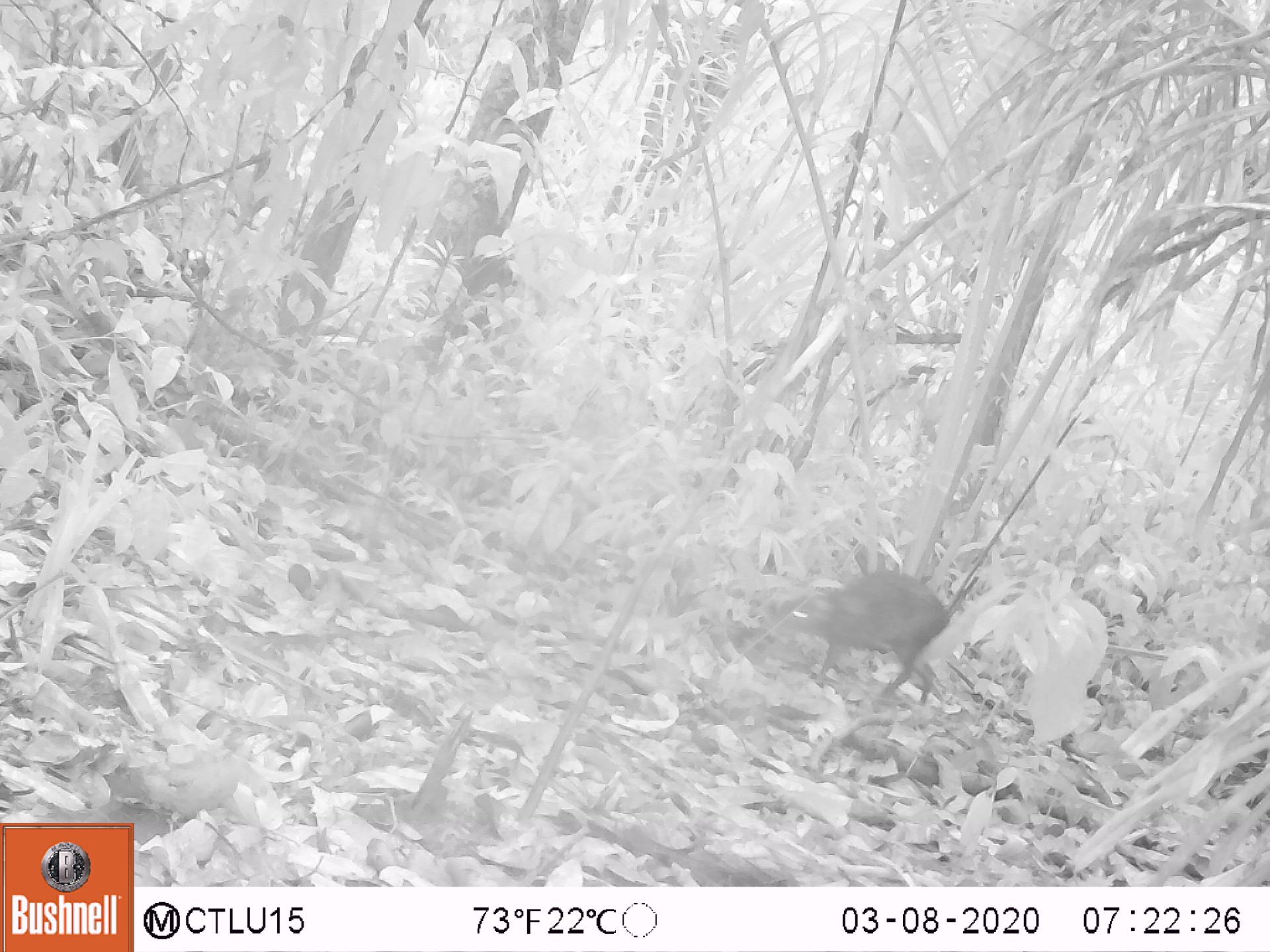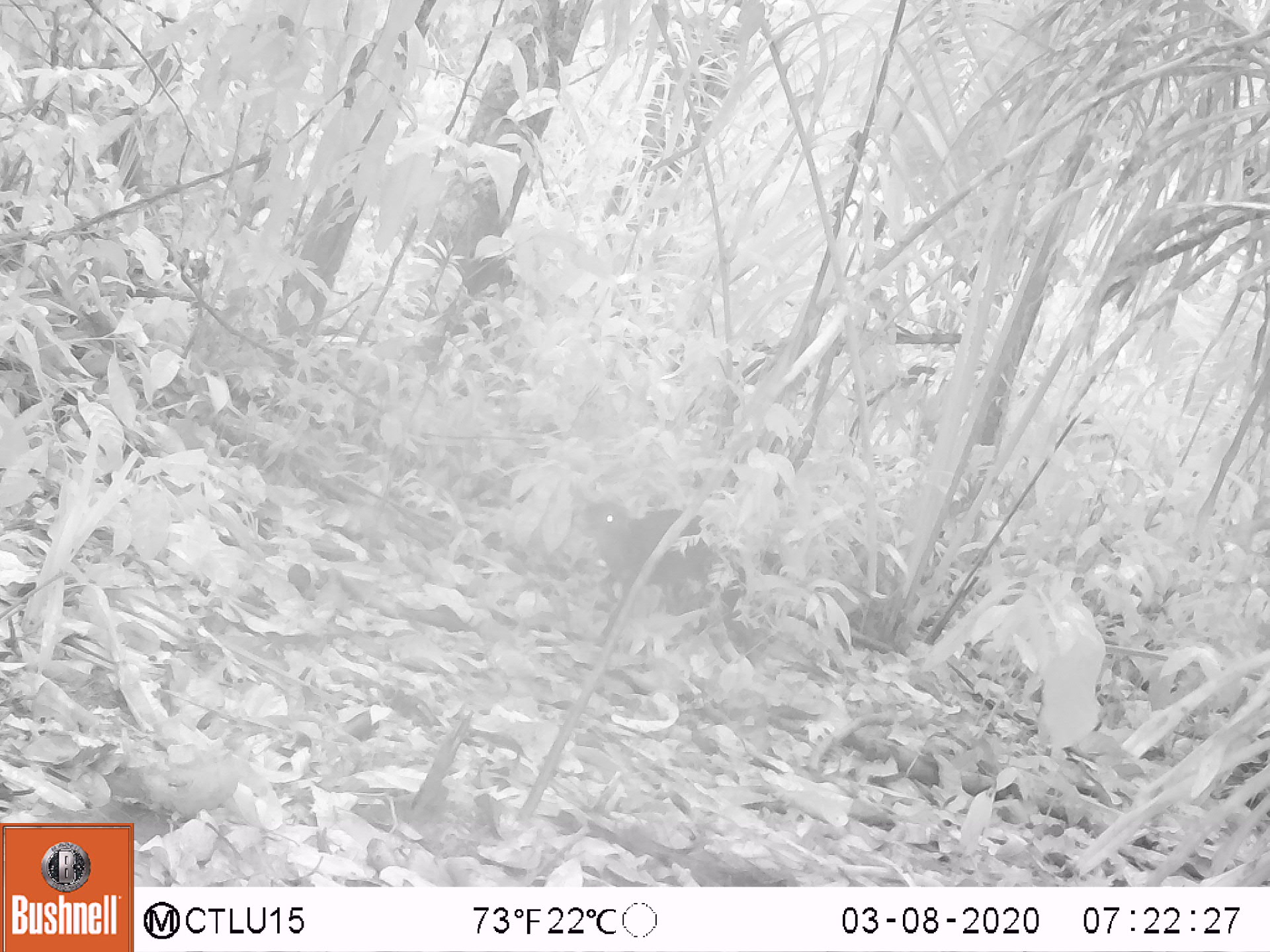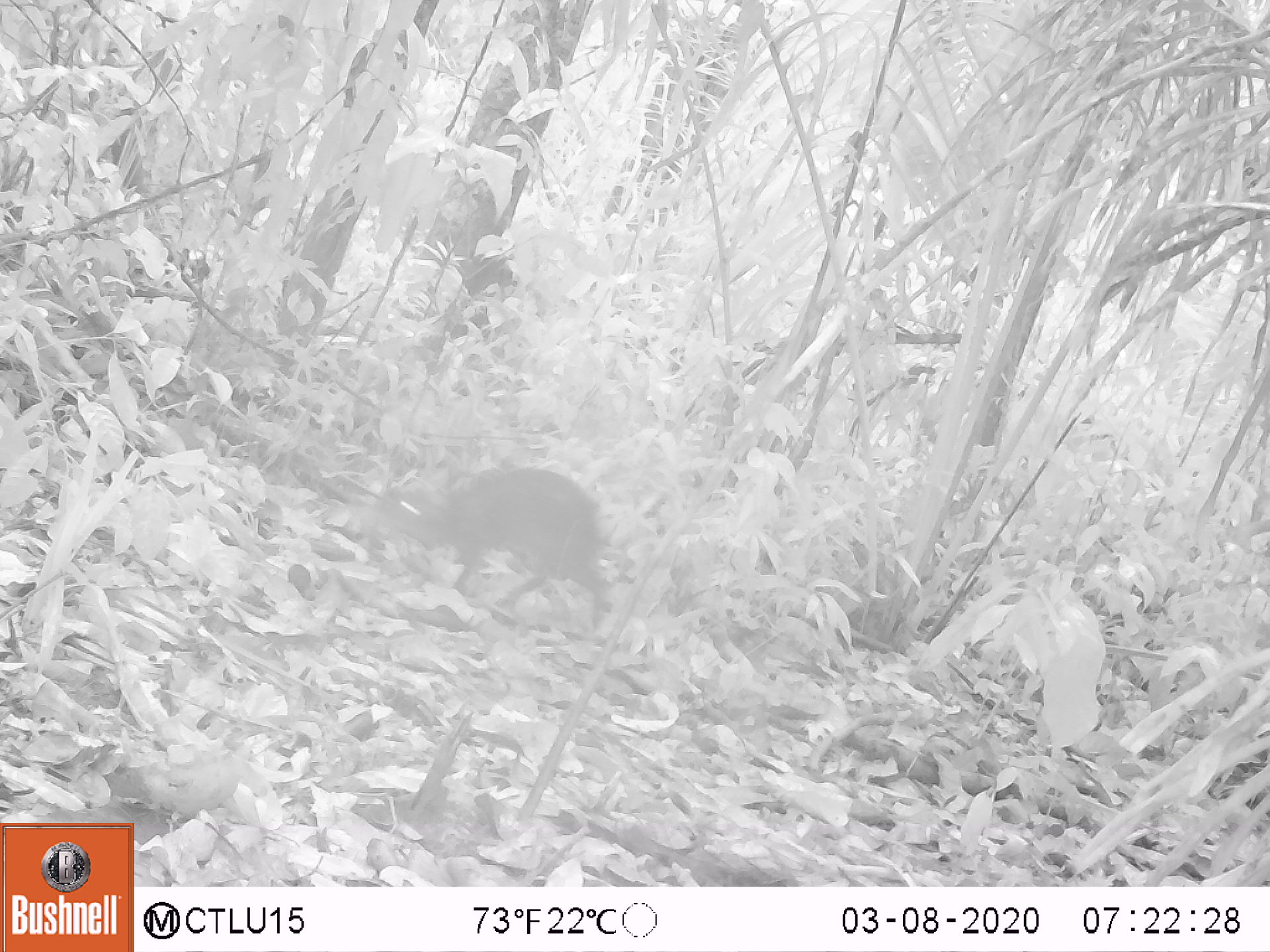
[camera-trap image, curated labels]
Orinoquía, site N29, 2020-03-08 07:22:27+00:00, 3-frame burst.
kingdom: Animalia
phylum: Chordata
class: Mammalia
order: Rodentia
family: Dasyproctidae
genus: Dasyprocta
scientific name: Dasyprocta fuliginosa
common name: black agouti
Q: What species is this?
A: Black agouti (Dasyprocta fuliginosa).